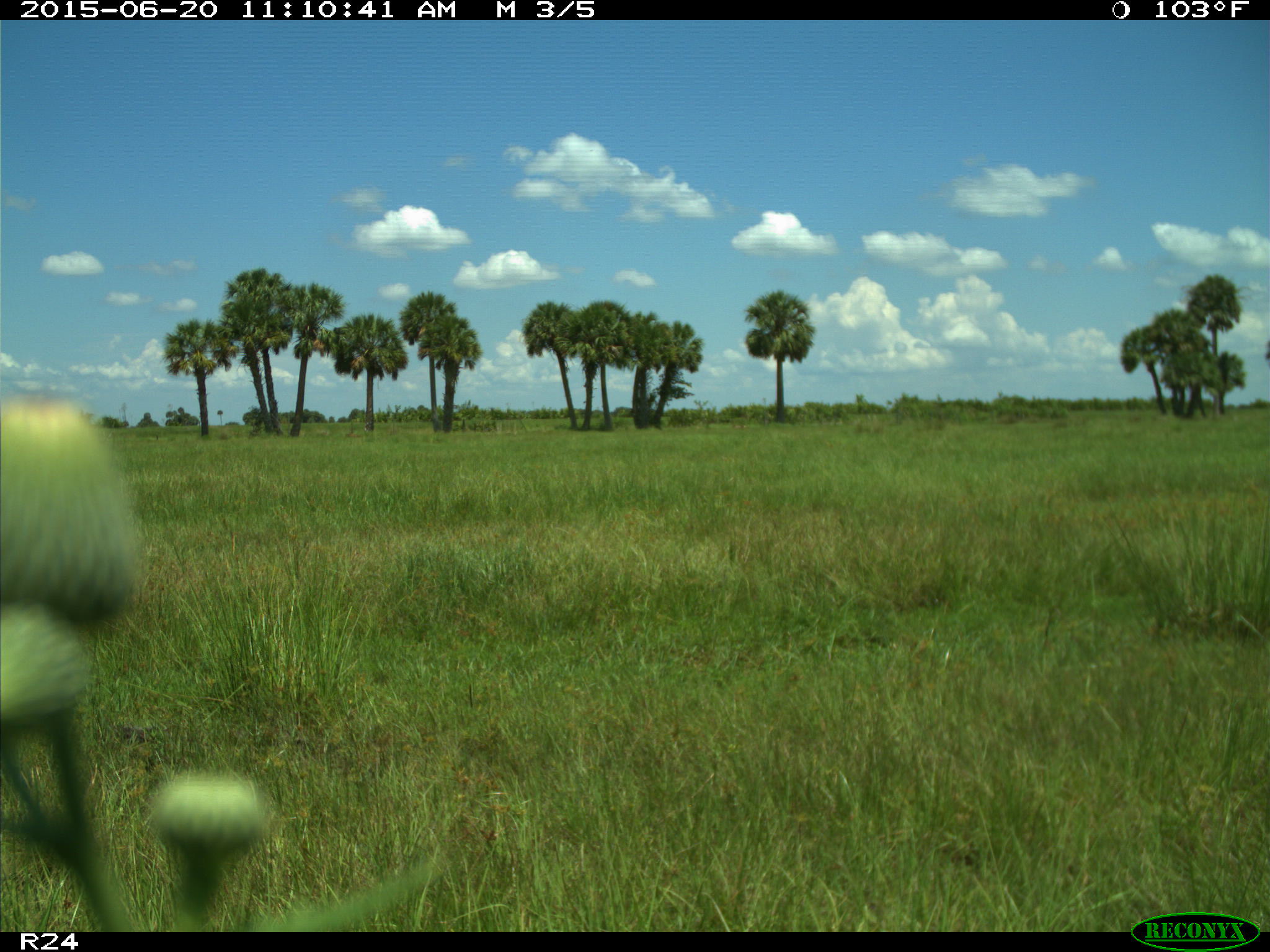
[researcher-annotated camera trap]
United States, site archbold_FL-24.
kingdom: Animalia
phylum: Chordata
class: Mammalia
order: Artiodactyla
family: Bovidae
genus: Bos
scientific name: Bos taurus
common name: domestic cow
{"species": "Bos taurus (domestic cow)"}